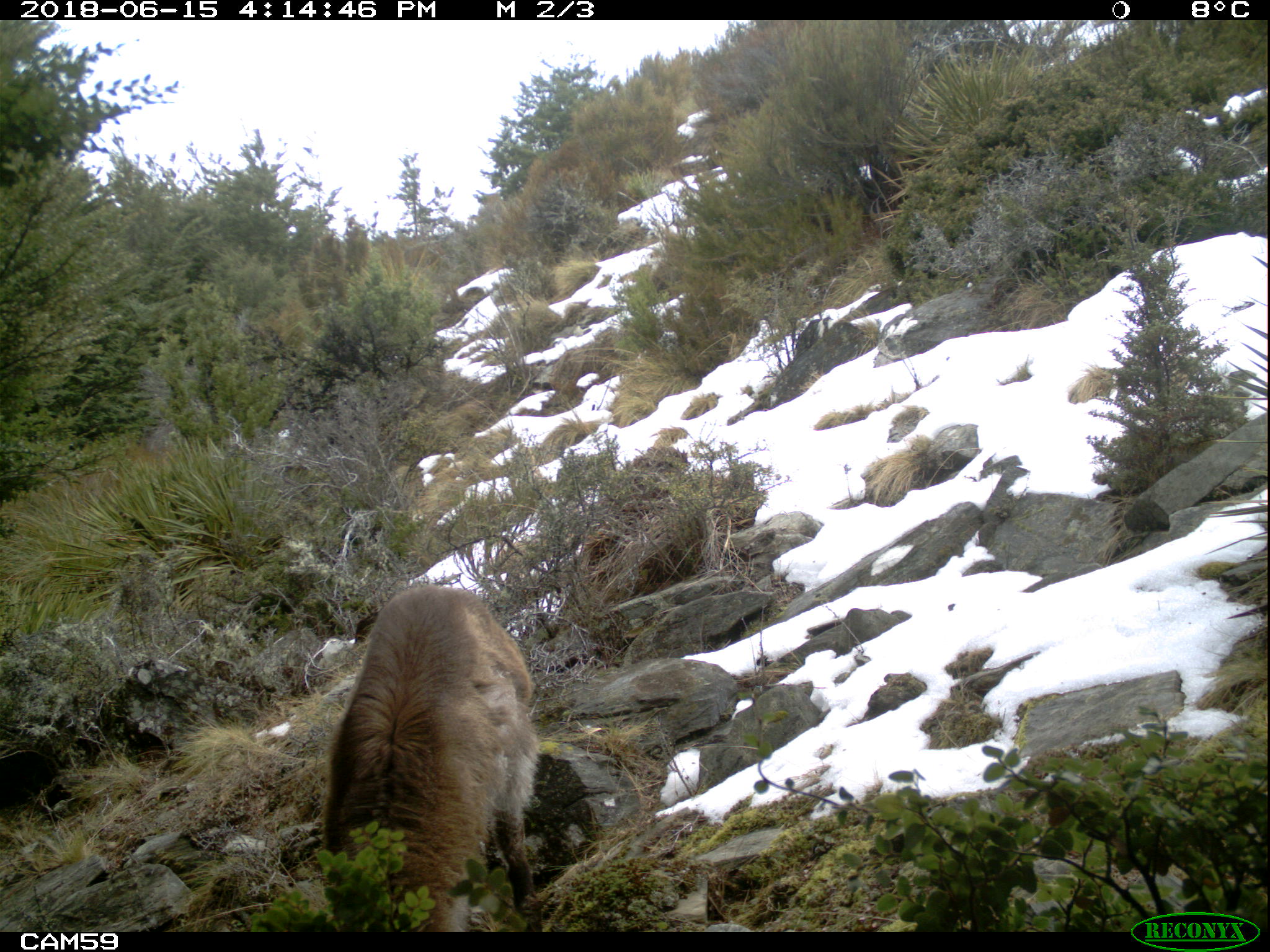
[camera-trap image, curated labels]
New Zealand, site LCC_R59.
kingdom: Animalia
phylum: Chordata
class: Mammalia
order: Artiodactyla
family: Bovidae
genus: Nilgiritragus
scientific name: Nilgiritragus hylocrius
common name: tahr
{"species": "tahr (Nilgiritragus hylocrius)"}